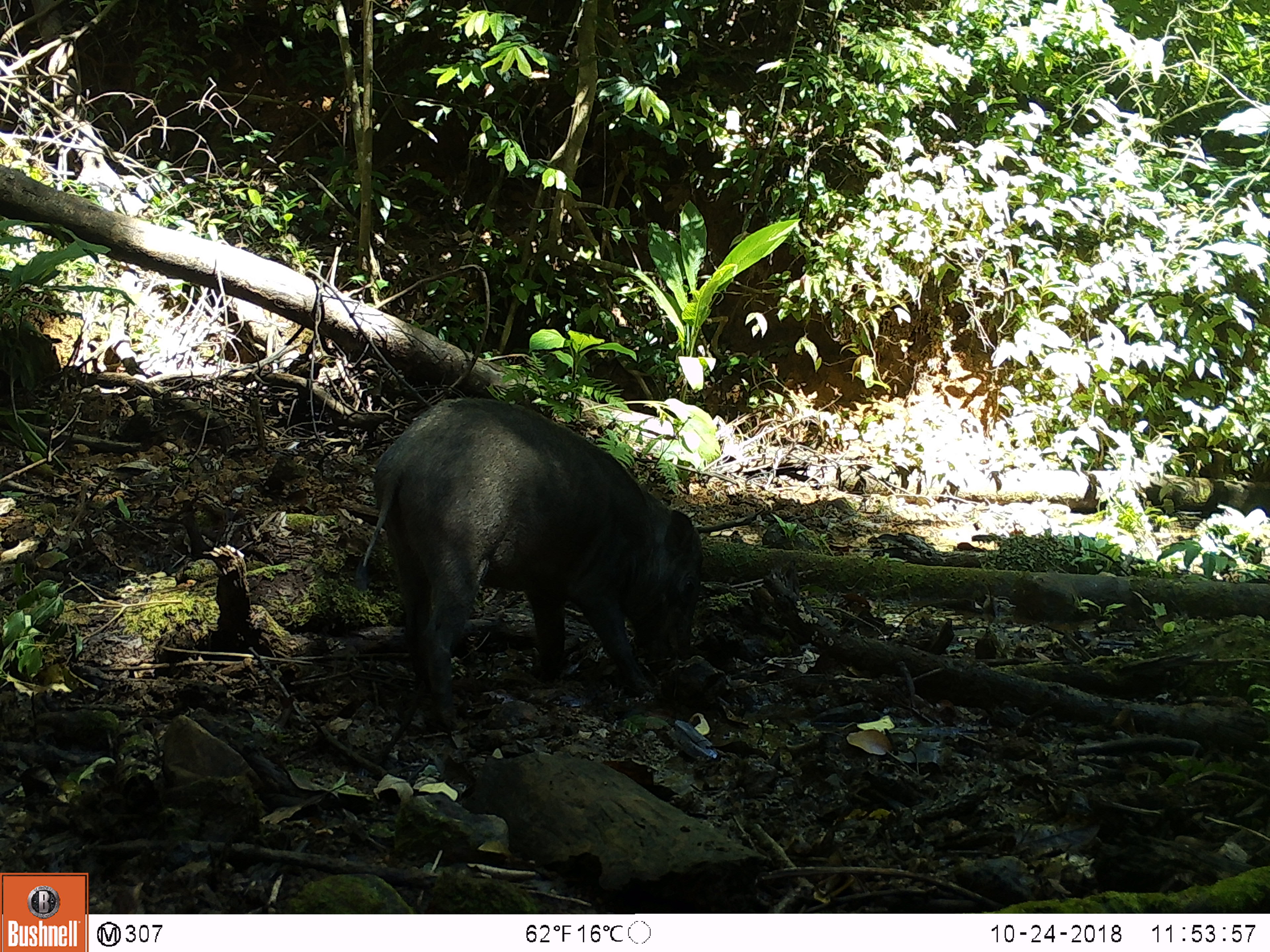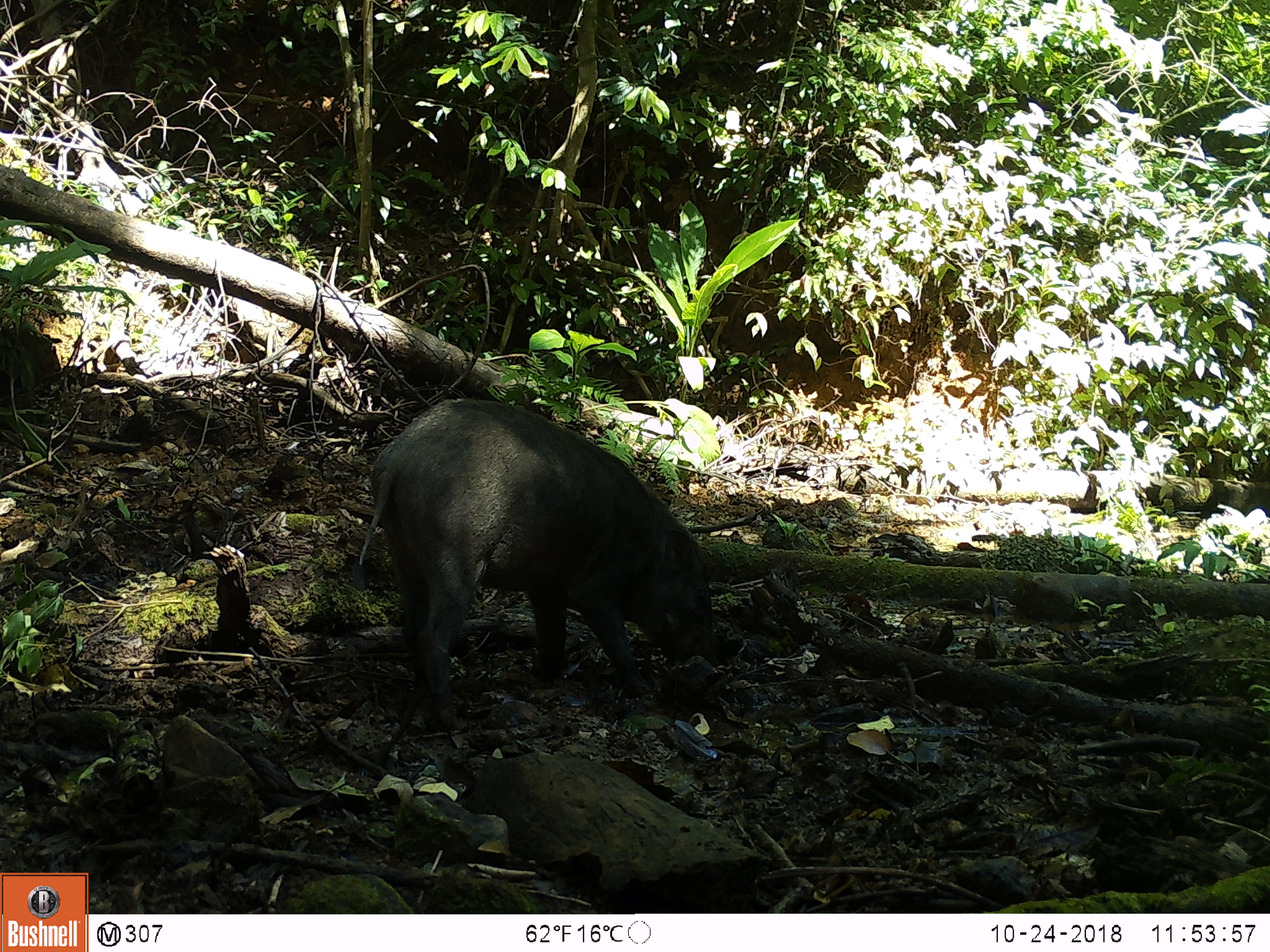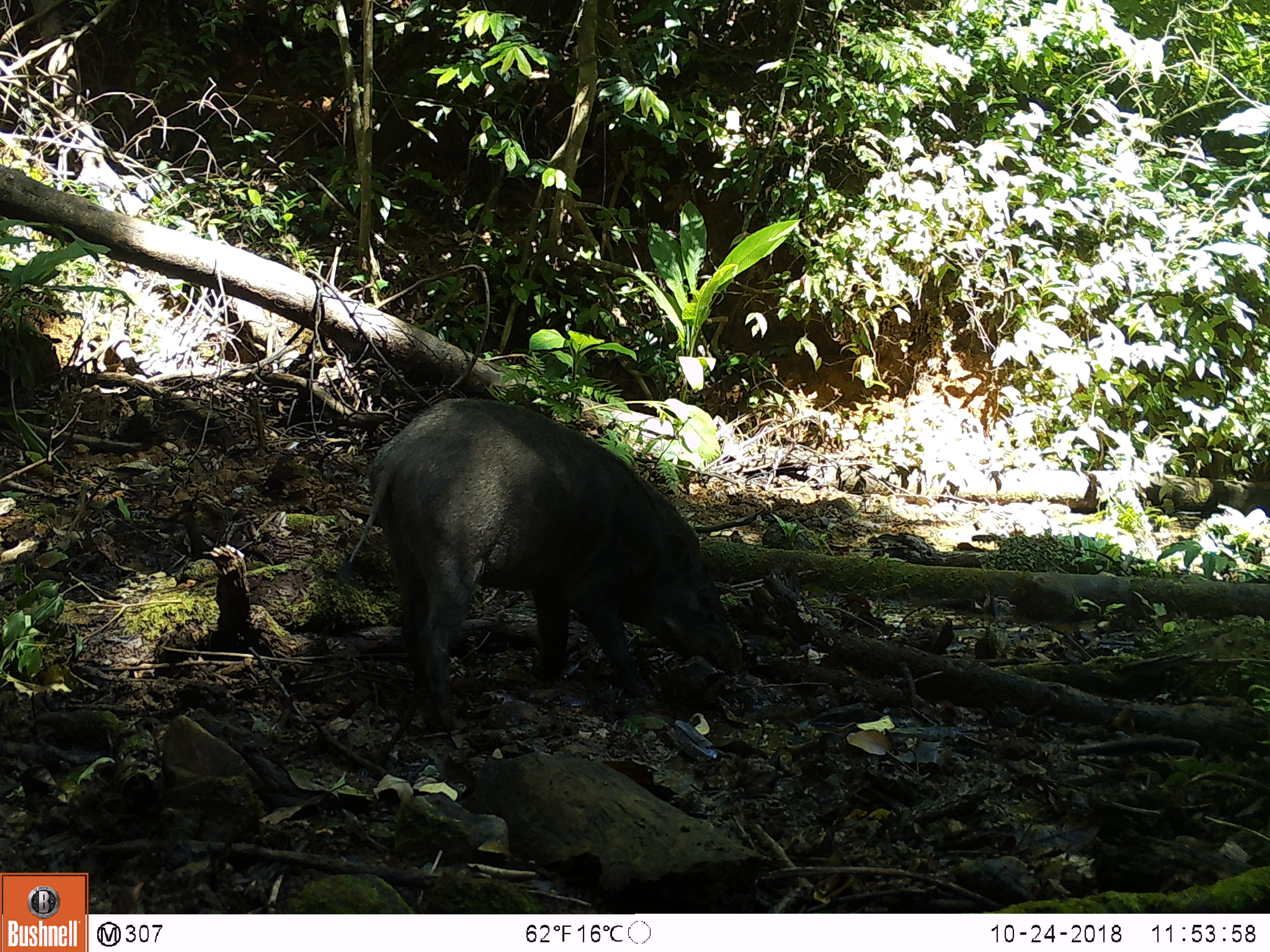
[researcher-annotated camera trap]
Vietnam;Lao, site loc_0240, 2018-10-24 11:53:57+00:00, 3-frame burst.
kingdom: Animalia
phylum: Chordata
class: Mammalia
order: Artiodactyla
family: Suidae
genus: Sus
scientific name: Sus scrofa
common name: eurasian wild pig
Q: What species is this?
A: Eurasian wild pig (Sus scrofa).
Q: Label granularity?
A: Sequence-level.